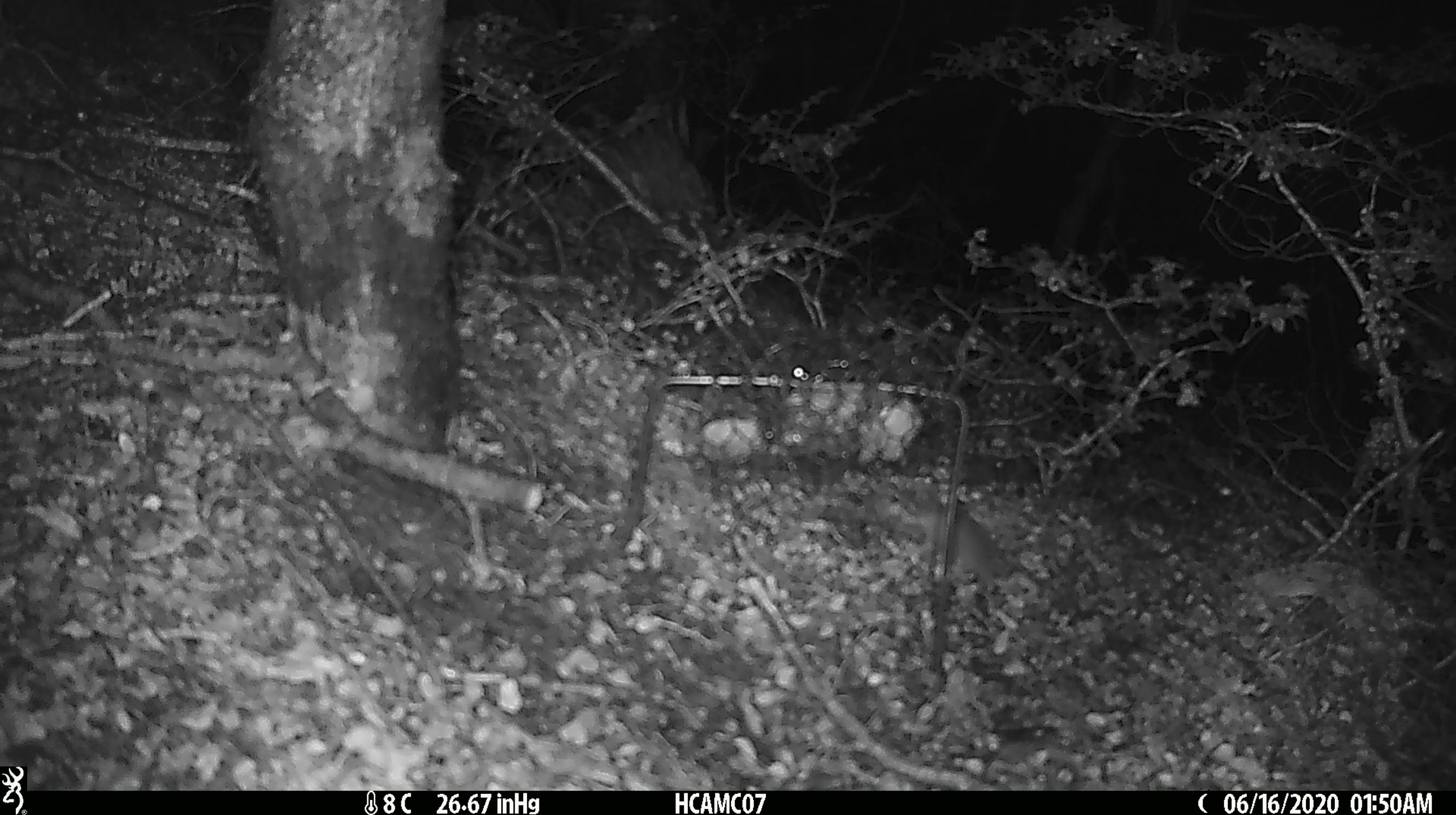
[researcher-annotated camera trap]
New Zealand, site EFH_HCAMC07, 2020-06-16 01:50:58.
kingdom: Animalia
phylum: Chordata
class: Mammalia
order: Rodentia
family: Muridae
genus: Mus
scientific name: Mus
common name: mouse